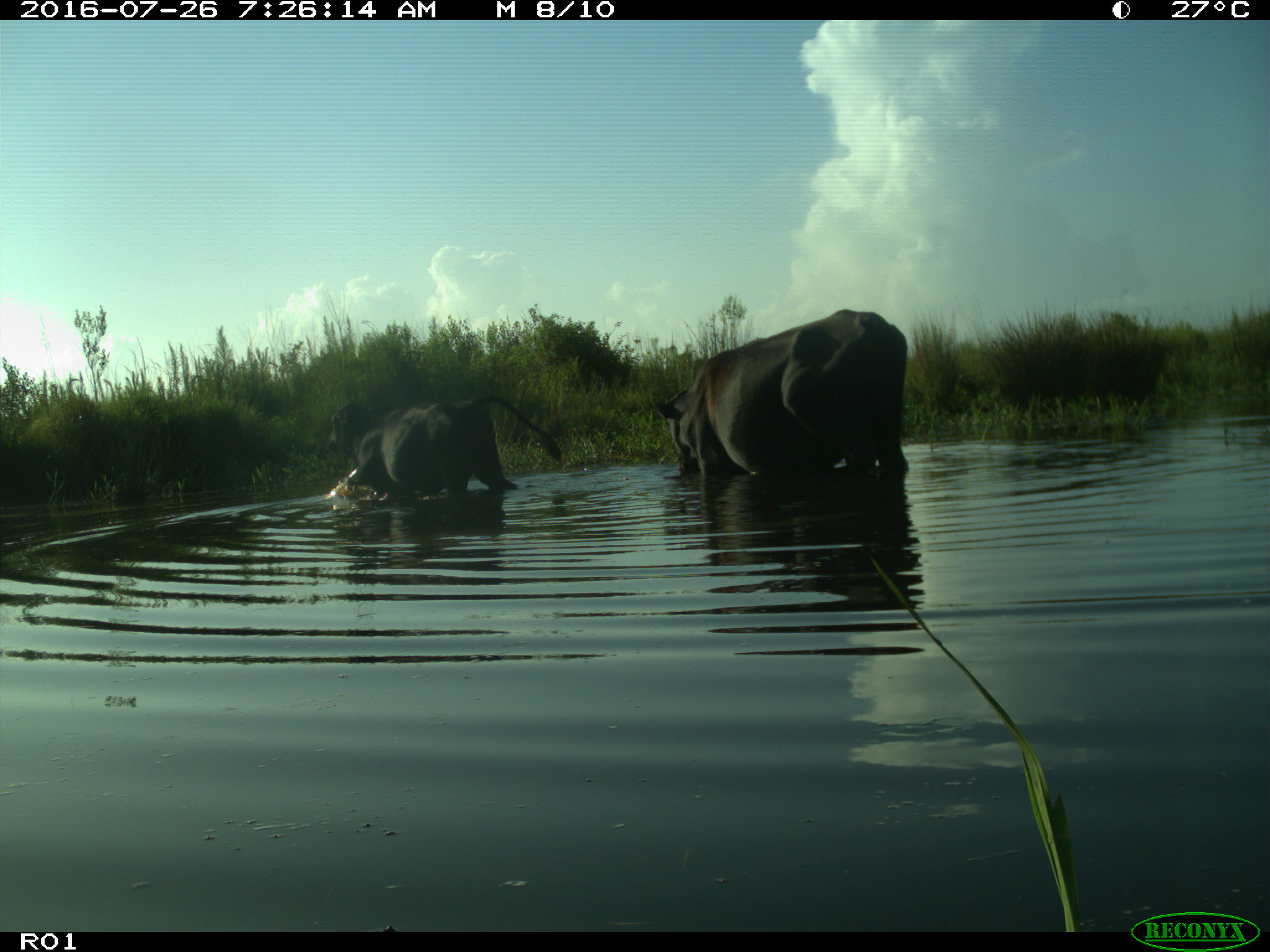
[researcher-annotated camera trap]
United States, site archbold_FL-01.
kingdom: Animalia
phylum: Chordata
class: Mammalia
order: Artiodactyla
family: Bovidae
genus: Bos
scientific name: Bos taurus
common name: domestic cow